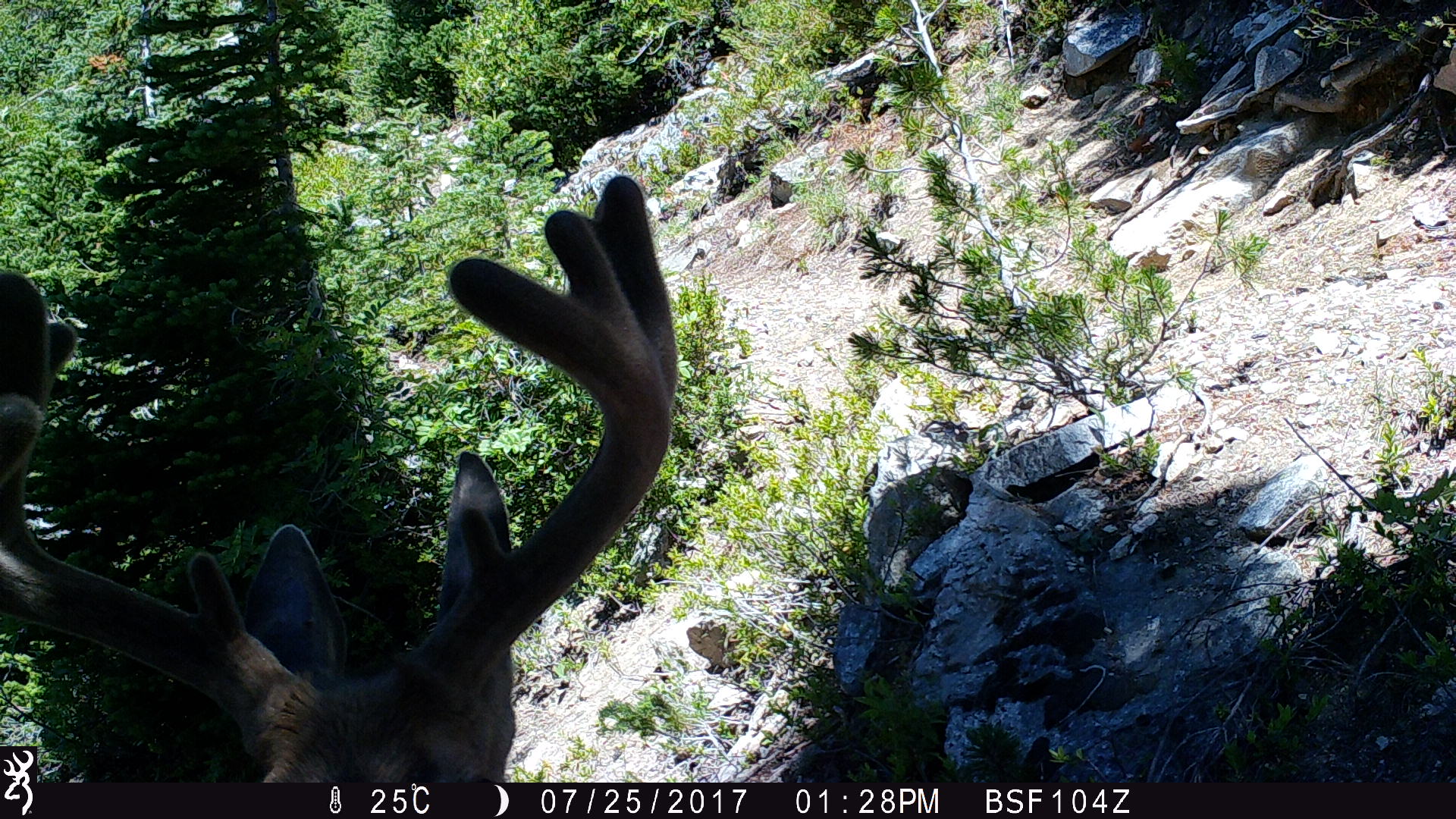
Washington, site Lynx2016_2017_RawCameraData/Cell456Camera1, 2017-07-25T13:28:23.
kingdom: Animalia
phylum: Chordata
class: Mammalia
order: Artiodactyla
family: Cervidae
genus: Odocoileus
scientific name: Odocoileus hemionus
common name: mule deer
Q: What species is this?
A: Odocoileus hemionus (mule deer).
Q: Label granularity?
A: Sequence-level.